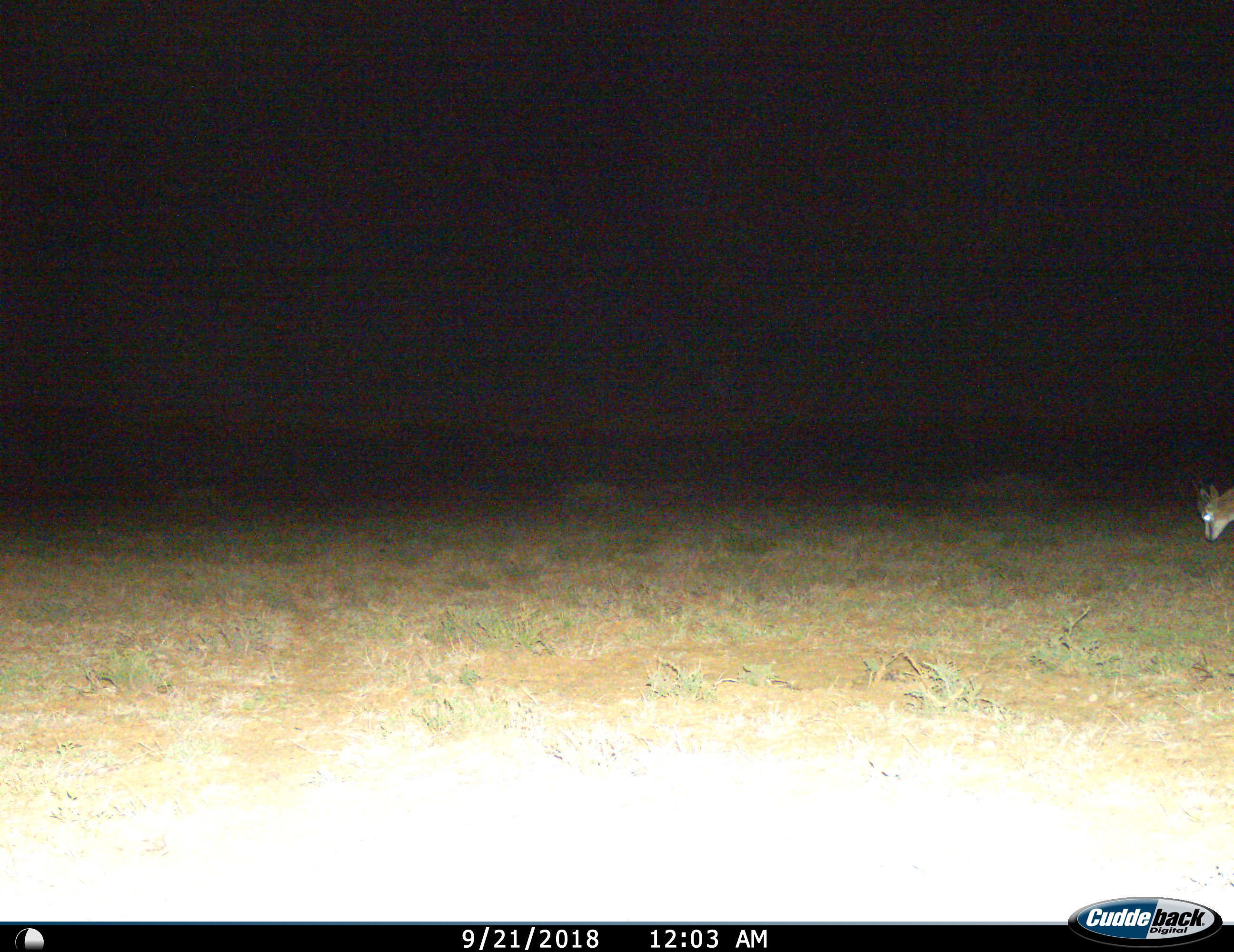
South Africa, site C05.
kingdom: Animalia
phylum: Chordata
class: Mammalia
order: Artiodactyla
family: Bovidae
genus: Antidorcas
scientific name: Antidorcas marsupialis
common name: springbok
Springbok (Antidorcas marsupialis), count 1. Behavior (volunteer vote fractions): standing 20%, resting 0%, moving 30%, interacting 0%. Young present (vote fraction): 0%. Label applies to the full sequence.